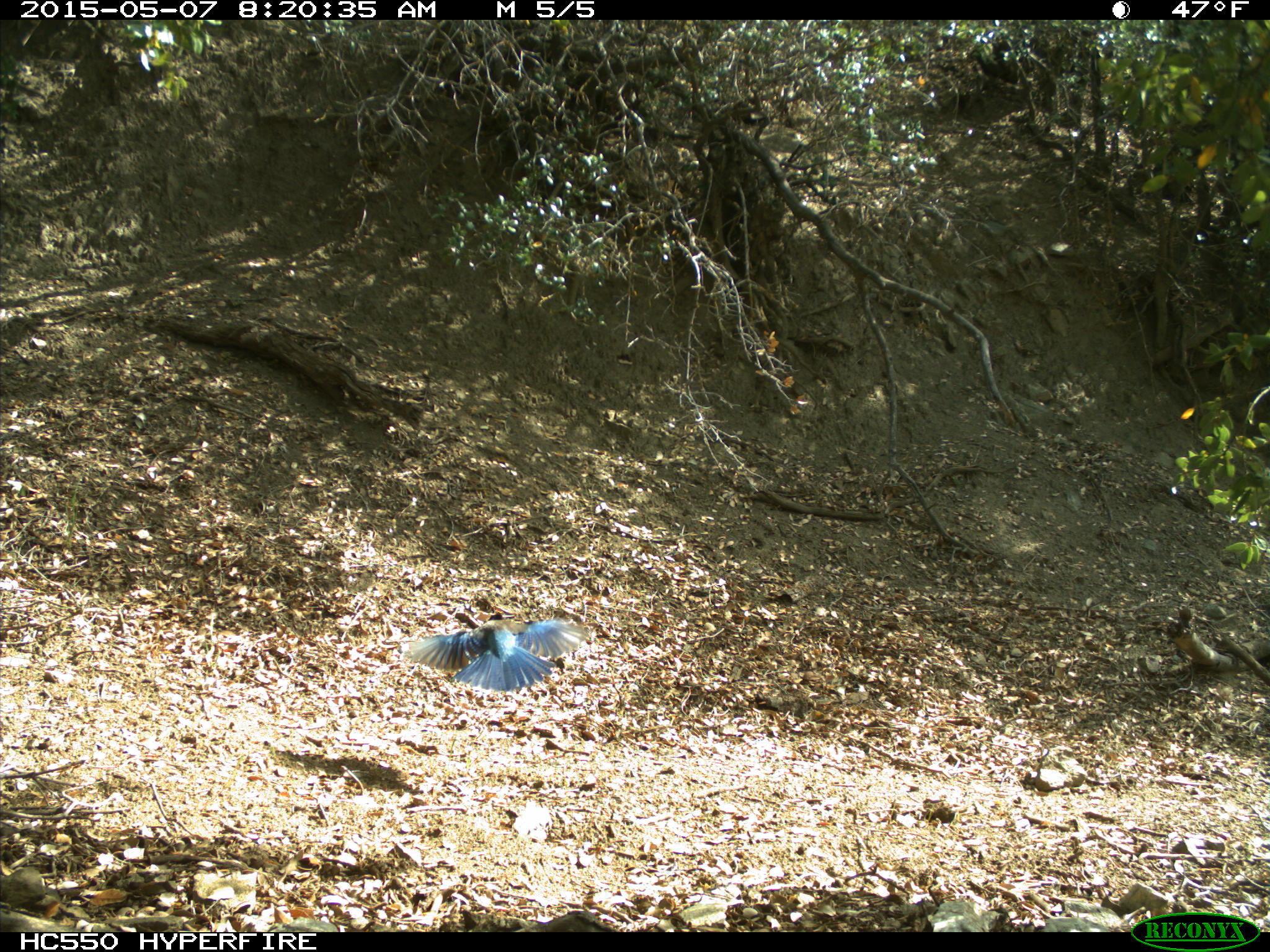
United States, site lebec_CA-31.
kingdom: Animalia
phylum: Chordata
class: Aves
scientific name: Aves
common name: birds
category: unidentified bird